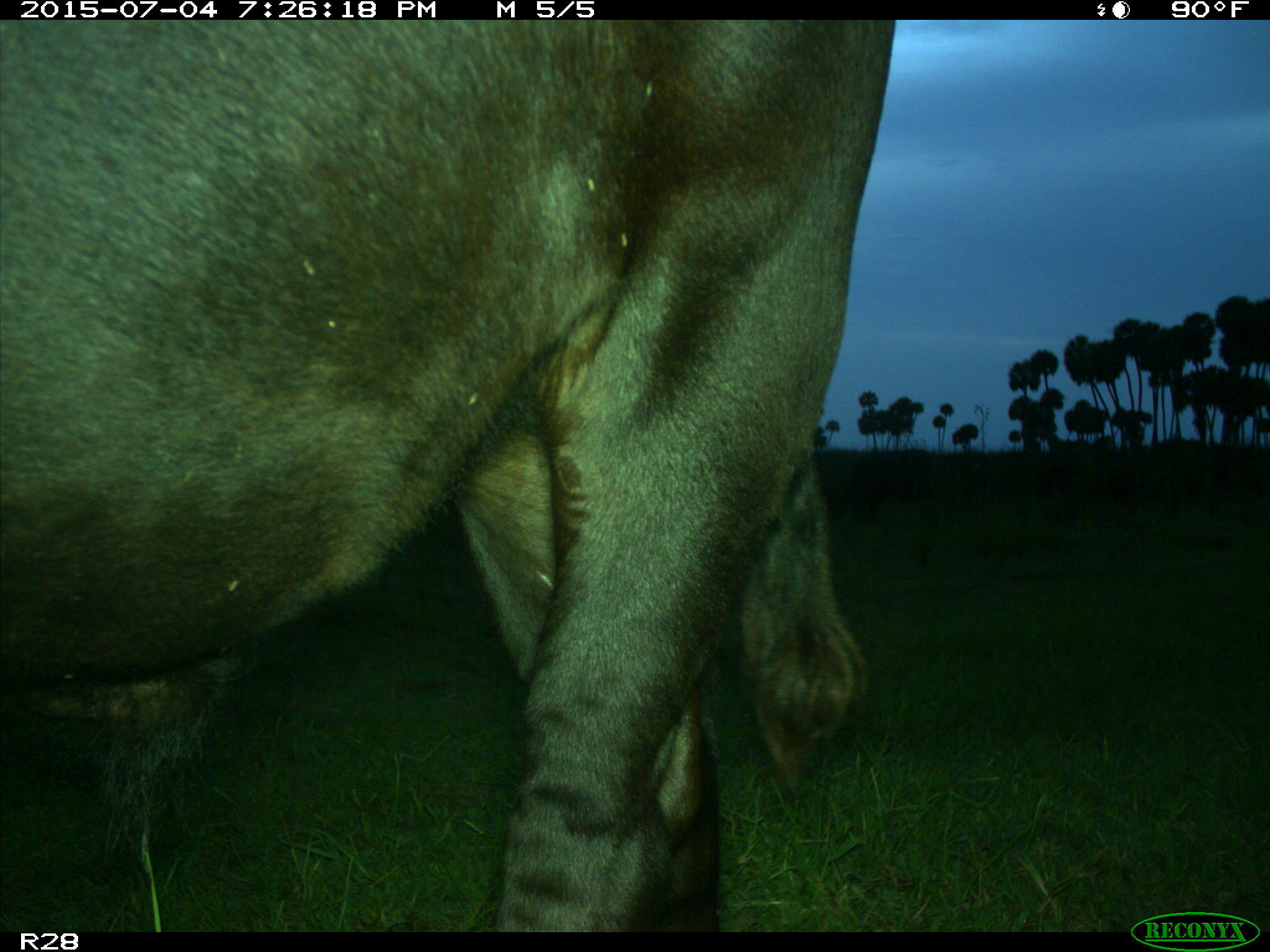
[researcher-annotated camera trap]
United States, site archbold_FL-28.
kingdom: Animalia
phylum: Chordata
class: Mammalia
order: Artiodactyla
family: Bovidae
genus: Bos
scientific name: Bos taurus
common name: domestic cow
Bos taurus (domestic cow).